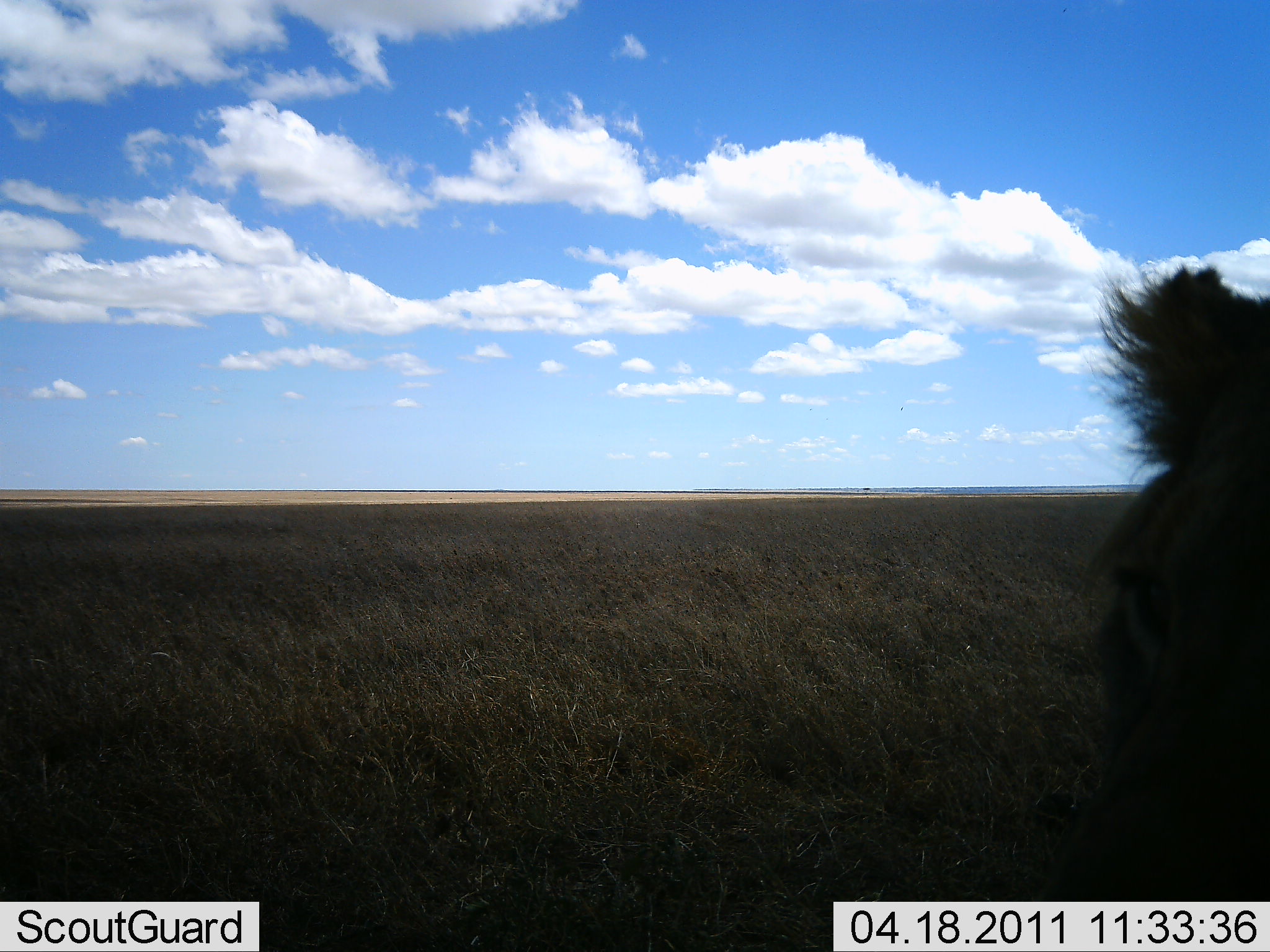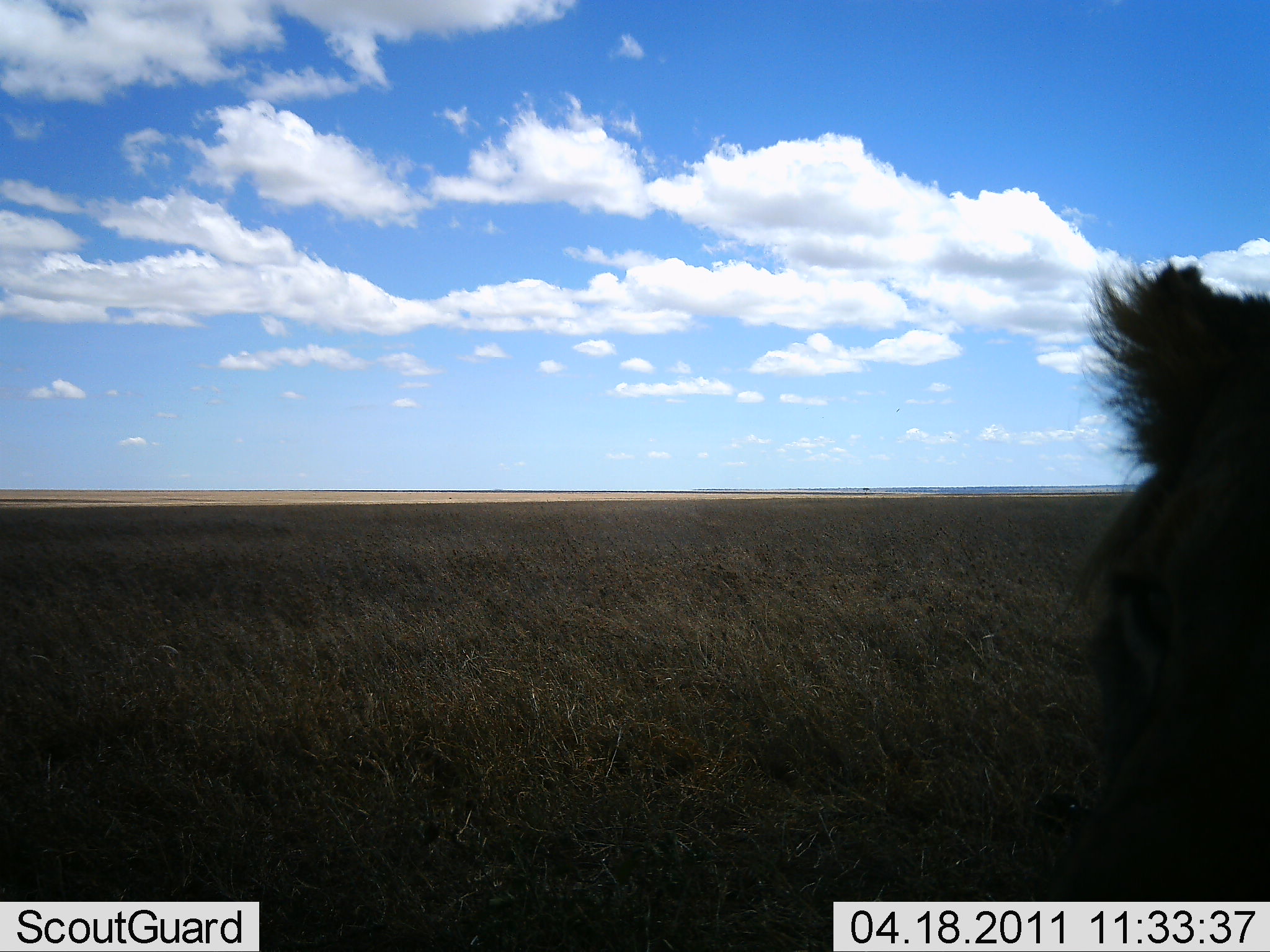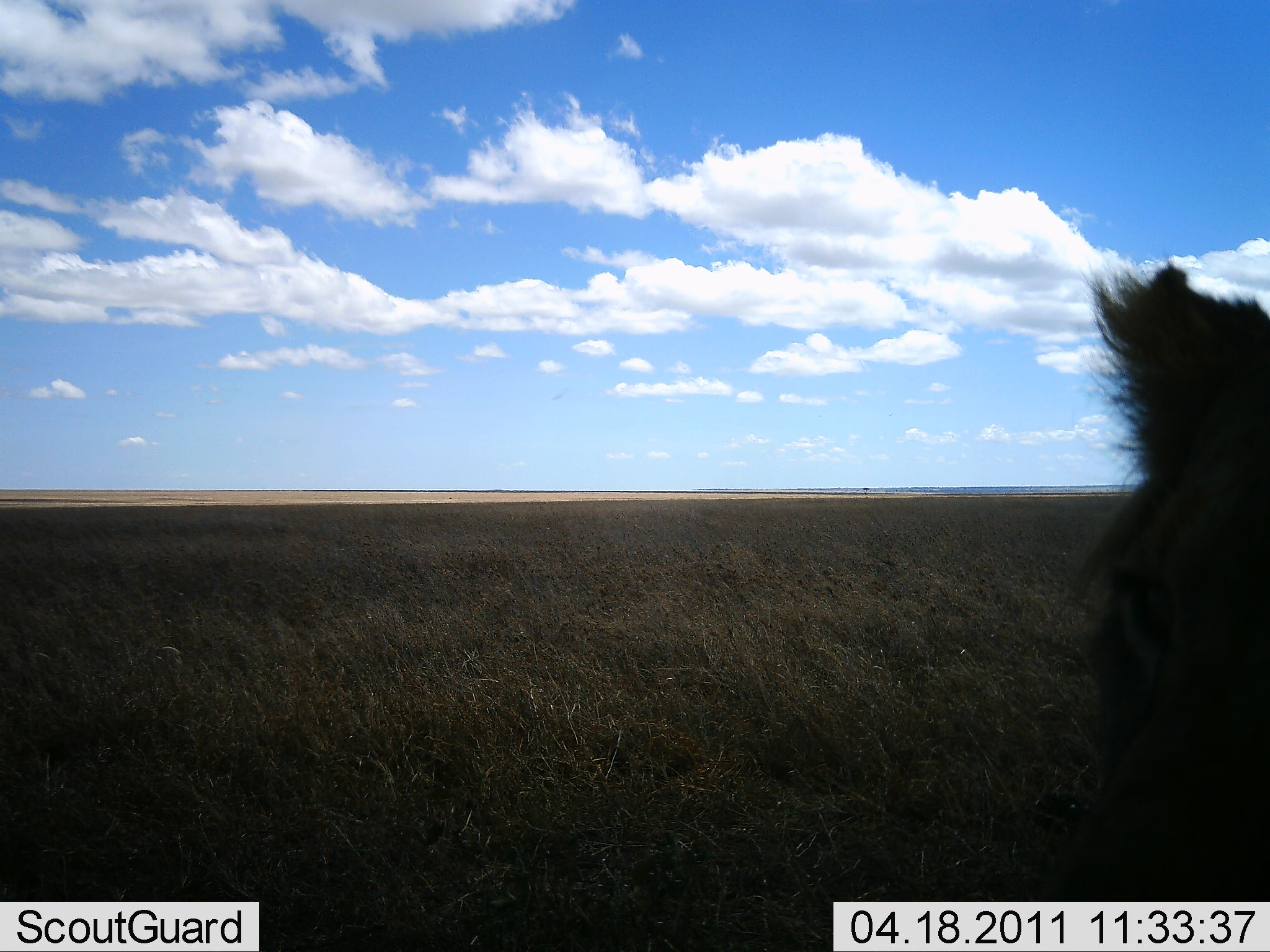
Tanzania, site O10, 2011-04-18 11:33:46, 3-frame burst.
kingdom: Animalia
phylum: Chordata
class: Mammalia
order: Carnivora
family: Felidae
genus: Panthera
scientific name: Panthera leo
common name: lion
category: lionfemale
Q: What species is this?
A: Lionfemale (lion) (Panthera leo).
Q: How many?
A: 1.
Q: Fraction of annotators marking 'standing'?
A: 75%.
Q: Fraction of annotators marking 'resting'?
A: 25%.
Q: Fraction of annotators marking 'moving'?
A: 0%.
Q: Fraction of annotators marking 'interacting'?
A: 0%.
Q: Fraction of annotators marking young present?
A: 0%.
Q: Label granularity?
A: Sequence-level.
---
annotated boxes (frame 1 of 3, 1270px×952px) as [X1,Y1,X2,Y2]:
animal: [1075,261,1270,904]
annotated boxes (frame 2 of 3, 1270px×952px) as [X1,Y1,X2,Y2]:
animal: [1049,254,1270,901]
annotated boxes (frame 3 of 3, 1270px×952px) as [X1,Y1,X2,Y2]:
animal: [1062,261,1270,901]